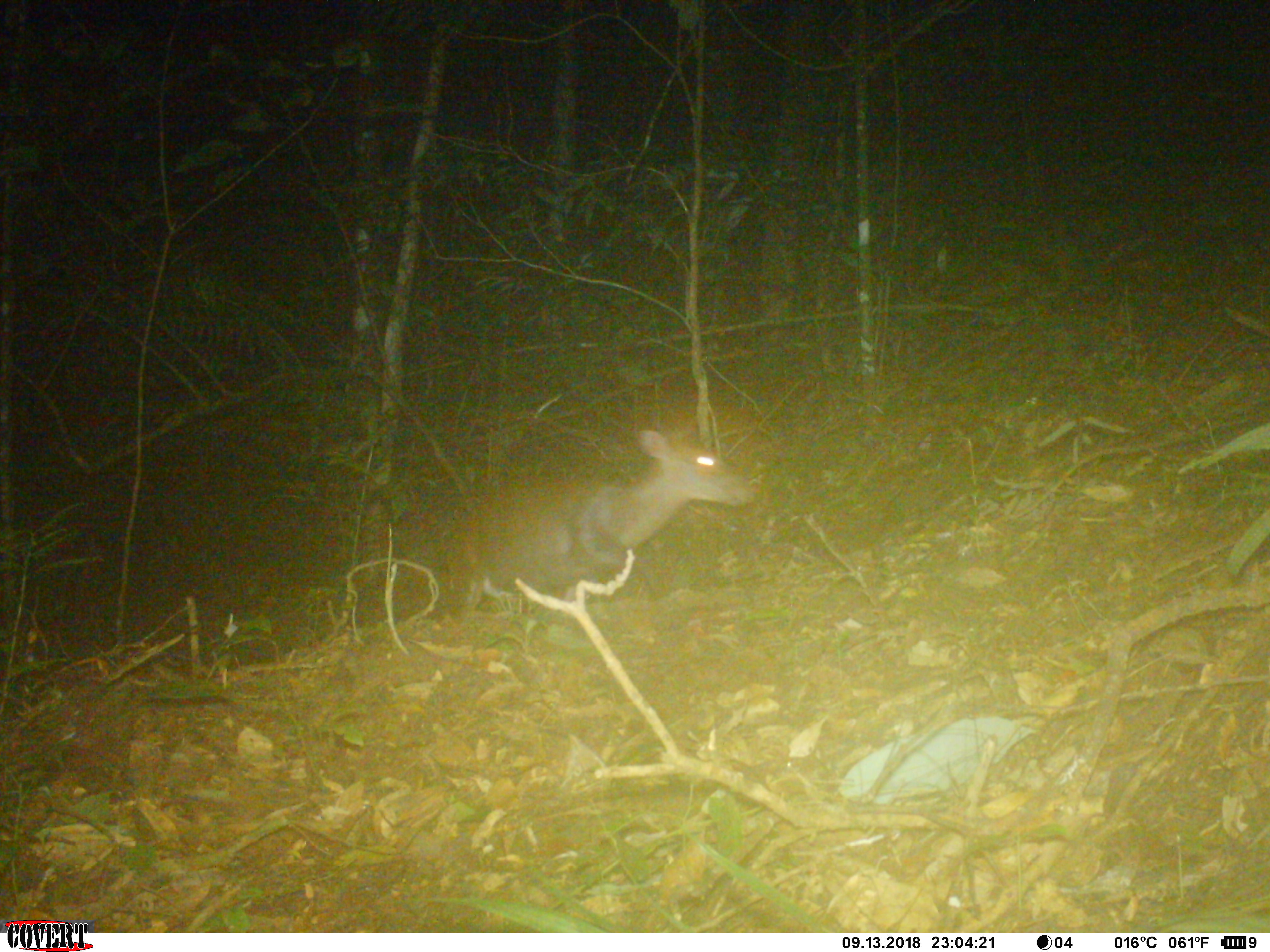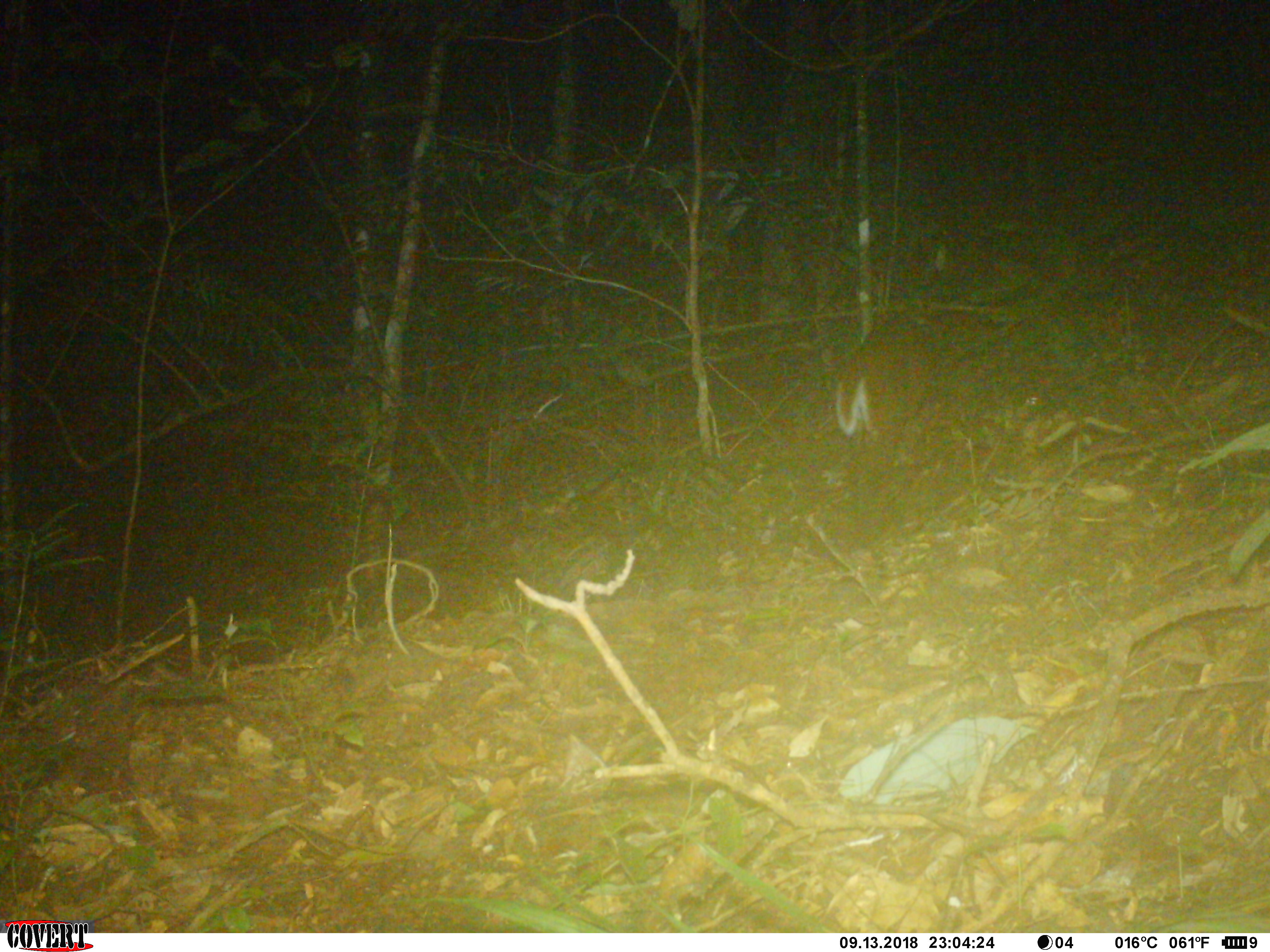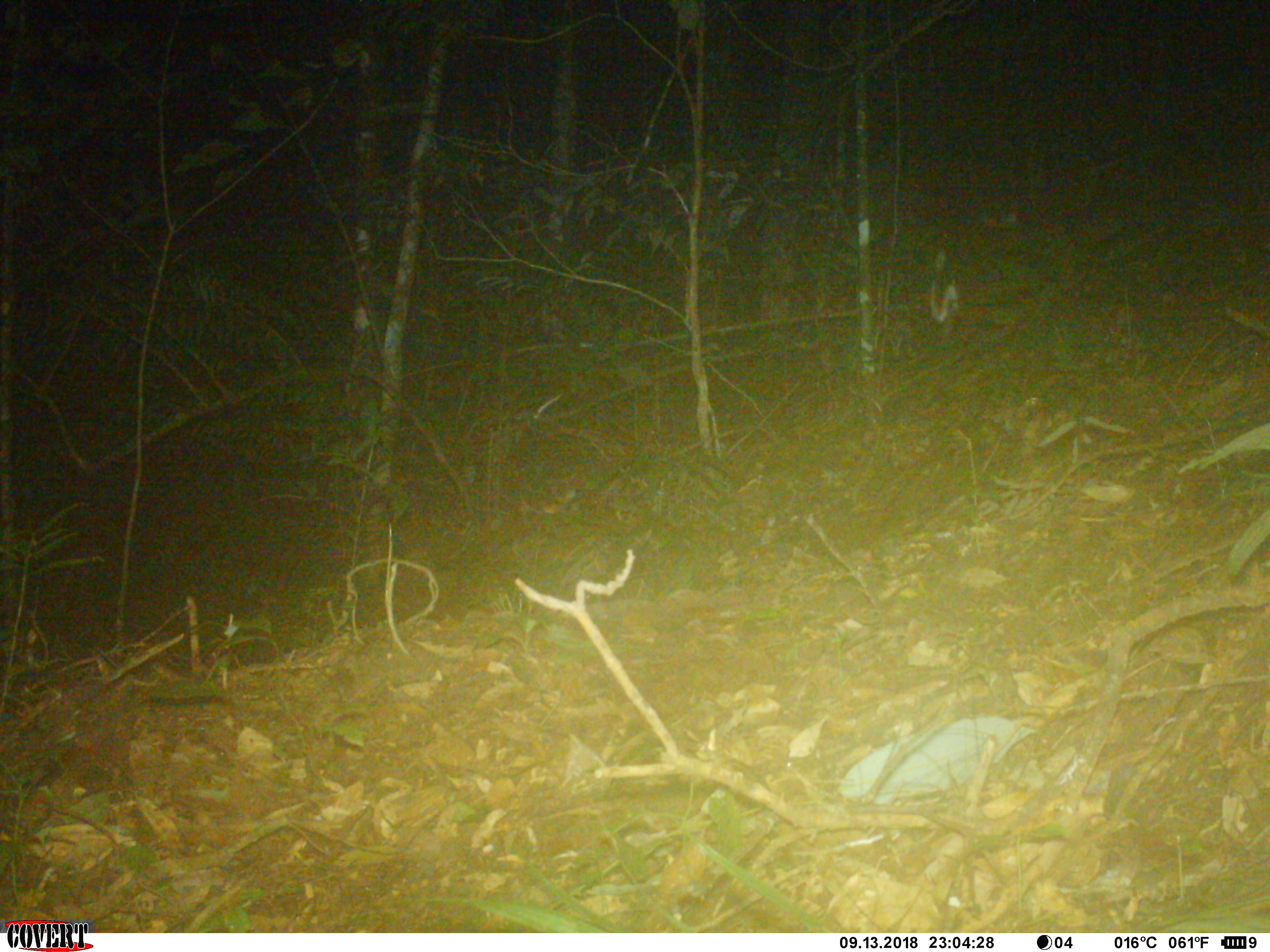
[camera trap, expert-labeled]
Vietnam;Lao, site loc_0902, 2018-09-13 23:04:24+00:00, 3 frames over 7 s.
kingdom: Animalia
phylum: Chordata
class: Mammalia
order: Artiodactyla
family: Cervidae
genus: Muntiacus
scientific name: Muntiacus rooseveltorum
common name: roosevelt's muntjac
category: roosevelts muntjac group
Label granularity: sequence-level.